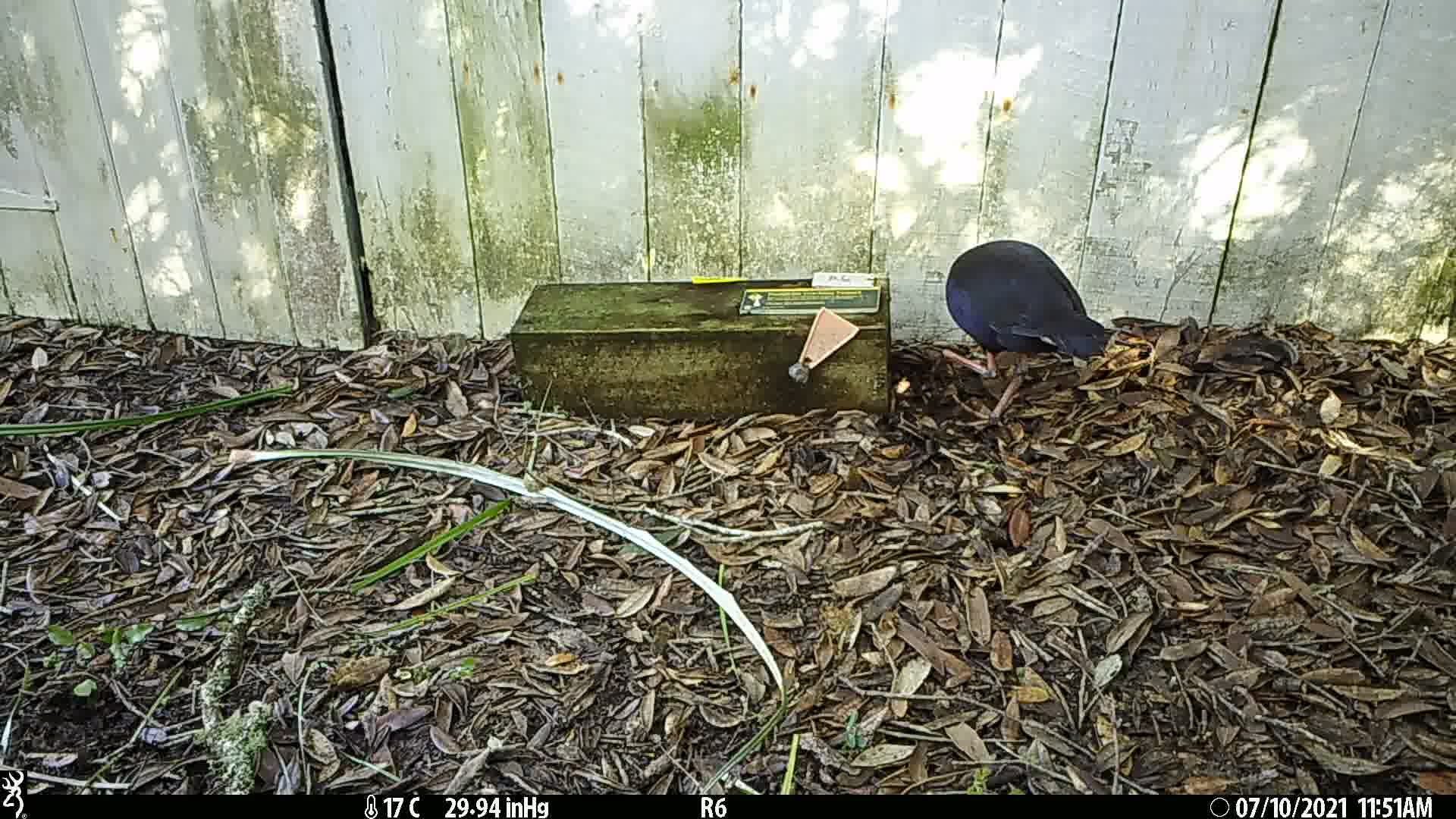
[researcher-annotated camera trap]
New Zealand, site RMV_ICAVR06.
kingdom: Animalia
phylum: Chordata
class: Aves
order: Gruiformes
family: Rallidae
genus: Porphyrio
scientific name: Porphyrio melanotus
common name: australasian swamphen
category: pukeko